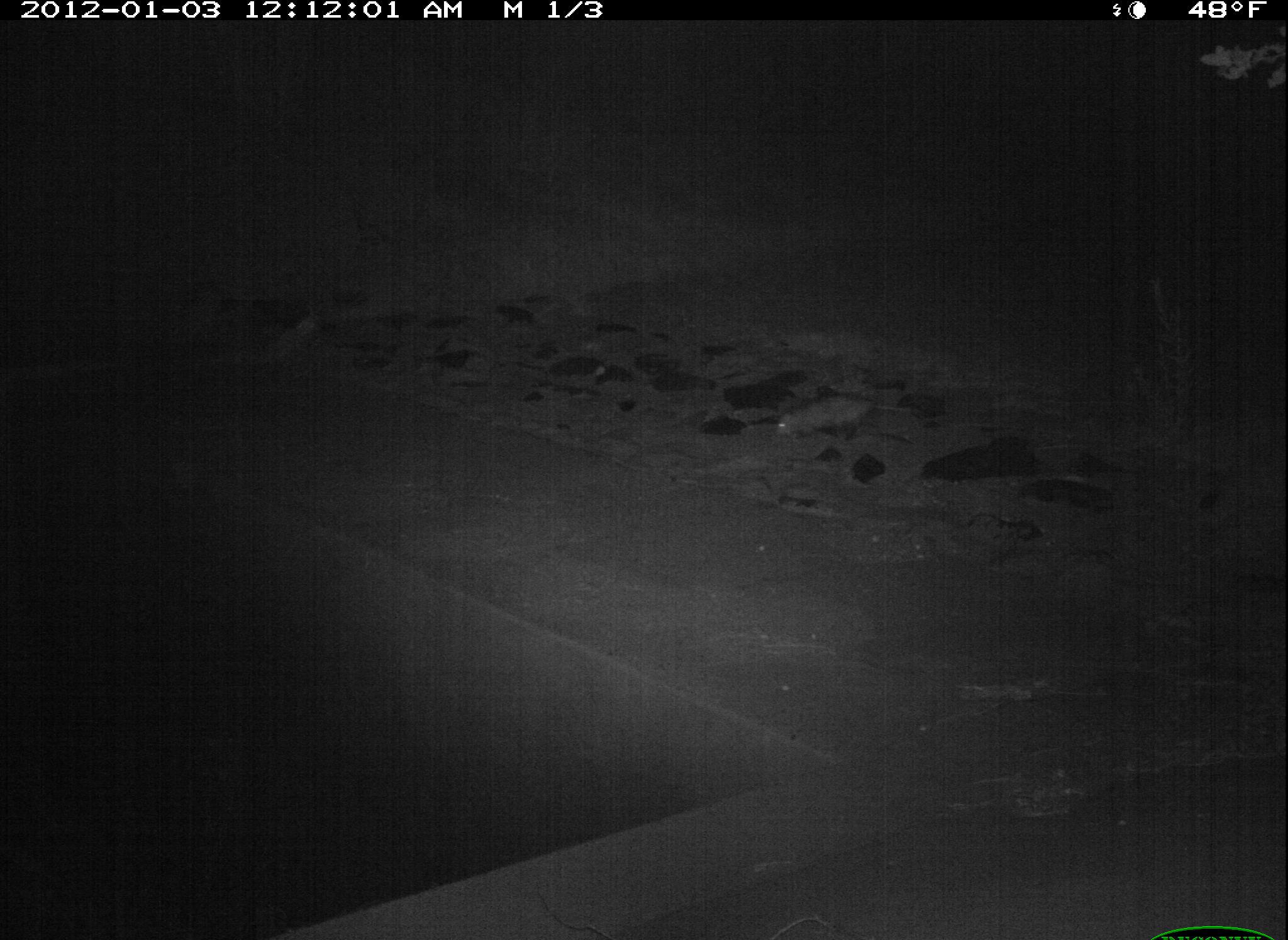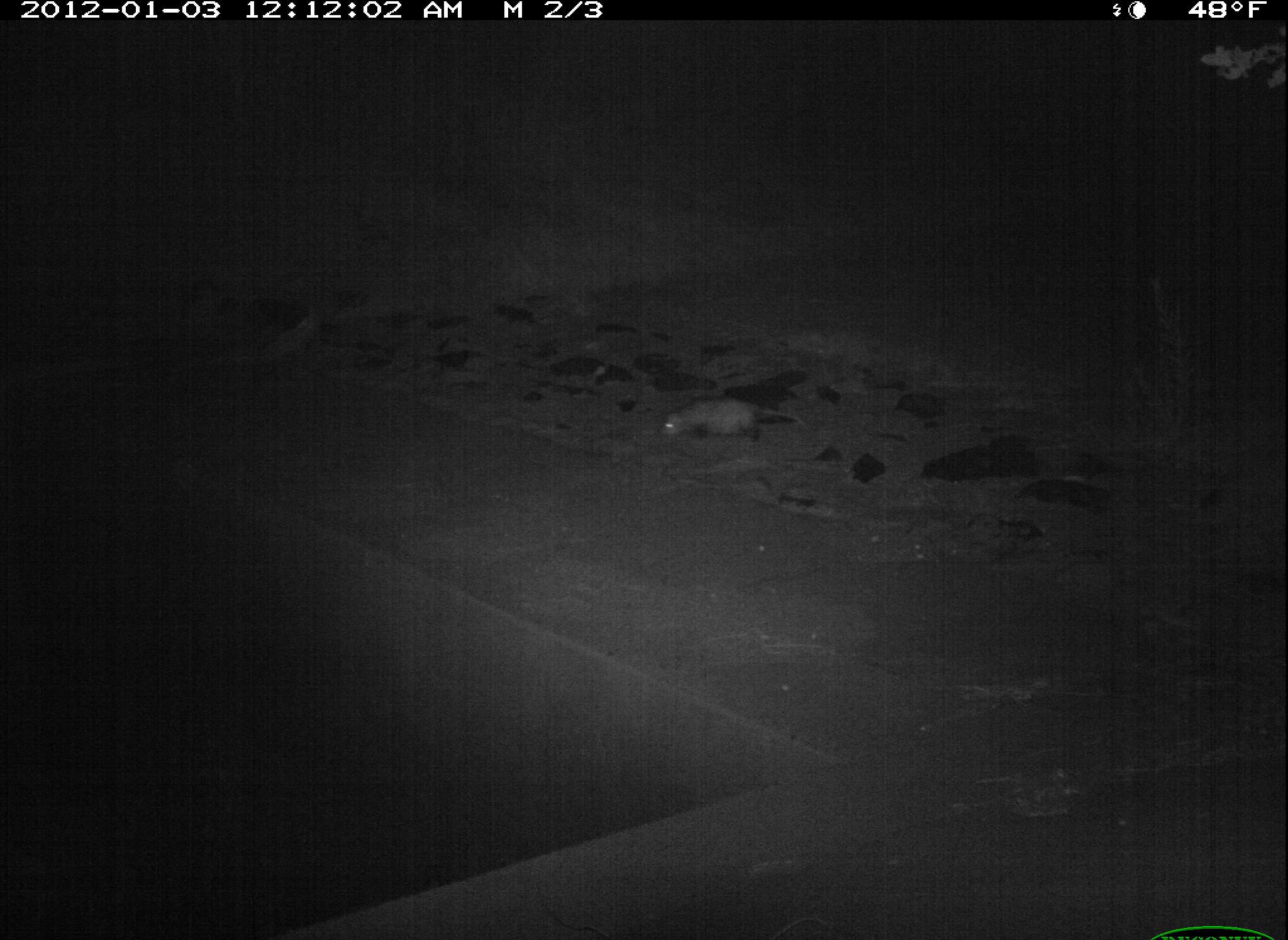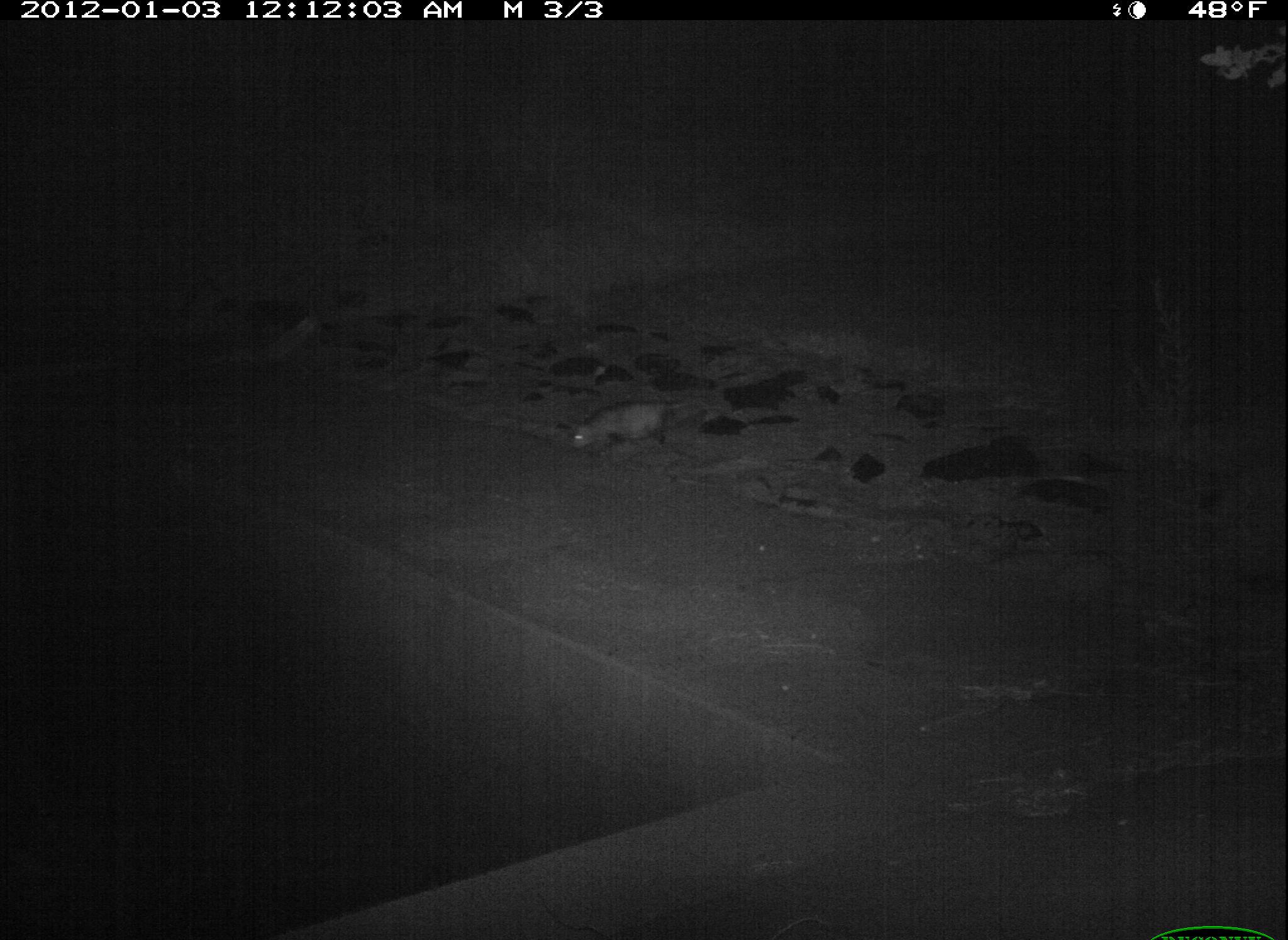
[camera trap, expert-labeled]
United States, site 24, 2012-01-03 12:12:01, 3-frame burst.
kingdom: Animalia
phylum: Chordata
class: Mammalia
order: Didelphimorphia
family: Didelphidae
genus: Didelphis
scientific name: Didelphis virginiana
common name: virginia opossum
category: opossum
Opossum (virginia opossum) (Didelphis virginiana).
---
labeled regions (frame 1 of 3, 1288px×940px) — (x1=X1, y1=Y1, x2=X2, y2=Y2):
opossum: (x1=768, y1=394, x2=917, y2=447)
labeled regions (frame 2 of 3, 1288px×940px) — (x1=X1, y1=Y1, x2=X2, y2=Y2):
opossum: (x1=653, y1=394, x2=816, y2=452)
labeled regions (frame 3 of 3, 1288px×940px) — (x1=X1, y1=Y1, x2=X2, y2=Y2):
opossum: (x1=560, y1=394, x2=715, y2=468)